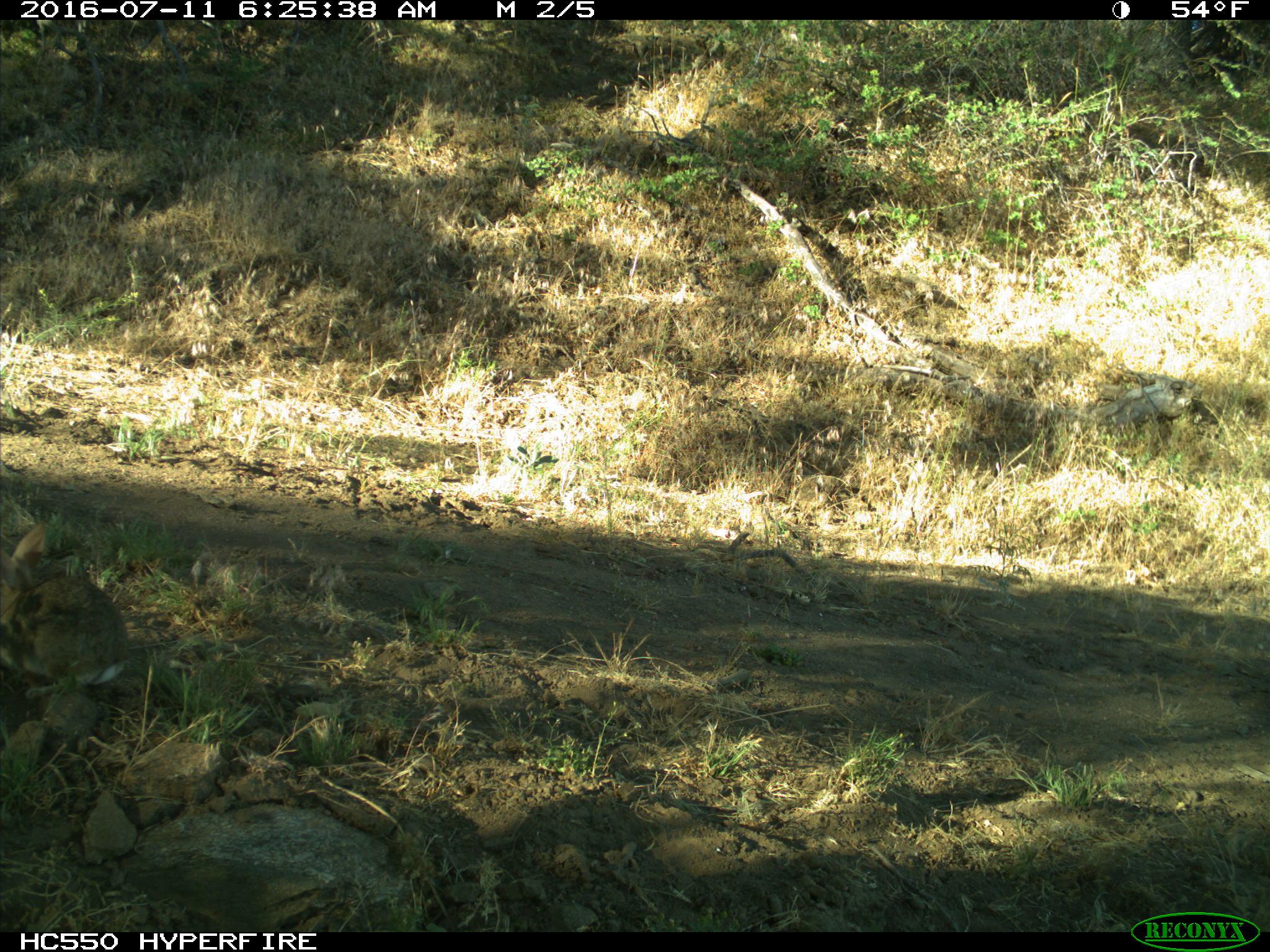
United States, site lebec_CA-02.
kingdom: Animalia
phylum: Chordata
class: Mammalia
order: Lagomorpha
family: Leporidae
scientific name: Leporidae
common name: rabbits and hares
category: unidentified rabbit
Unidentified rabbit (rabbits and hares) (Leporidae).